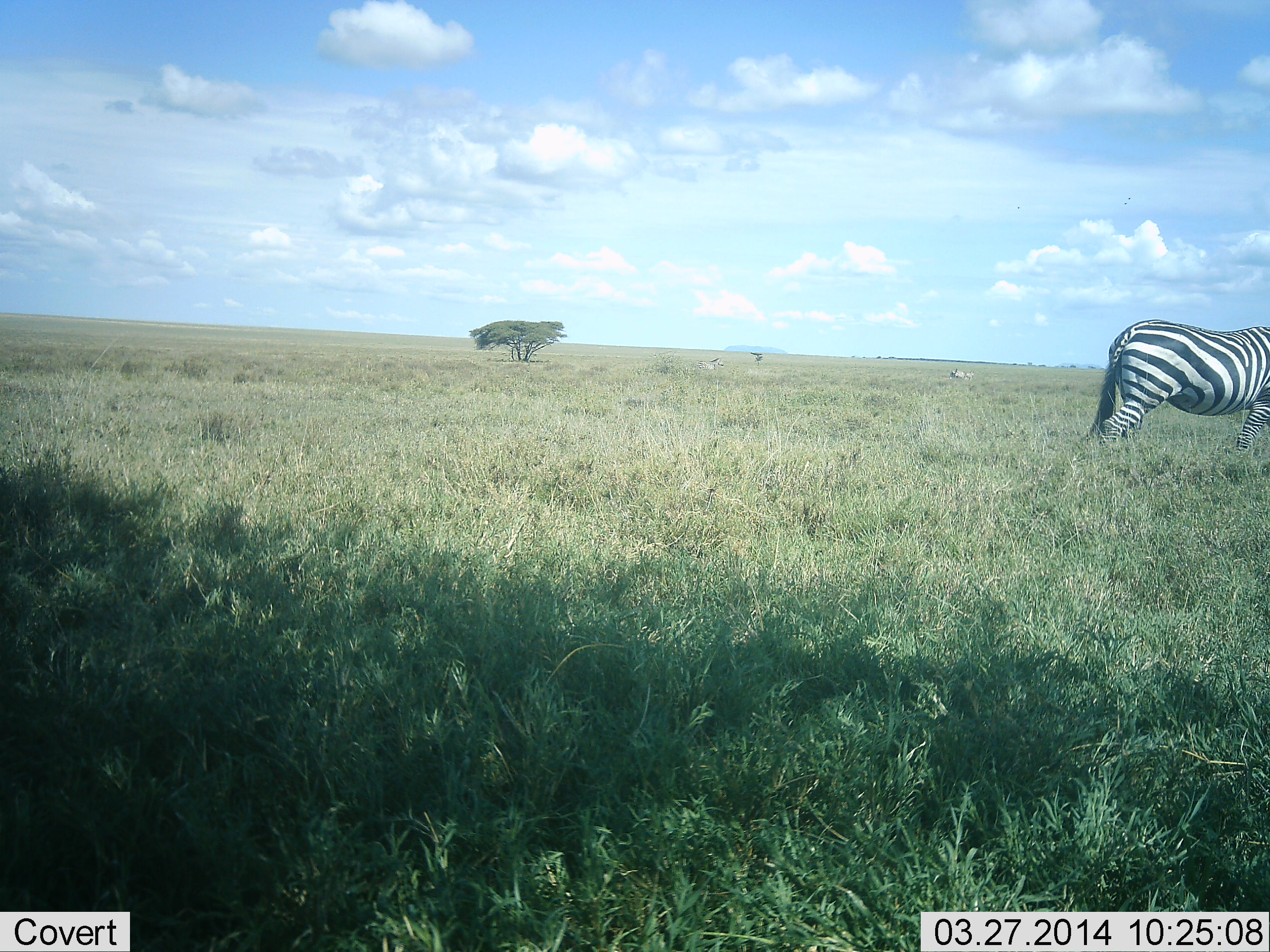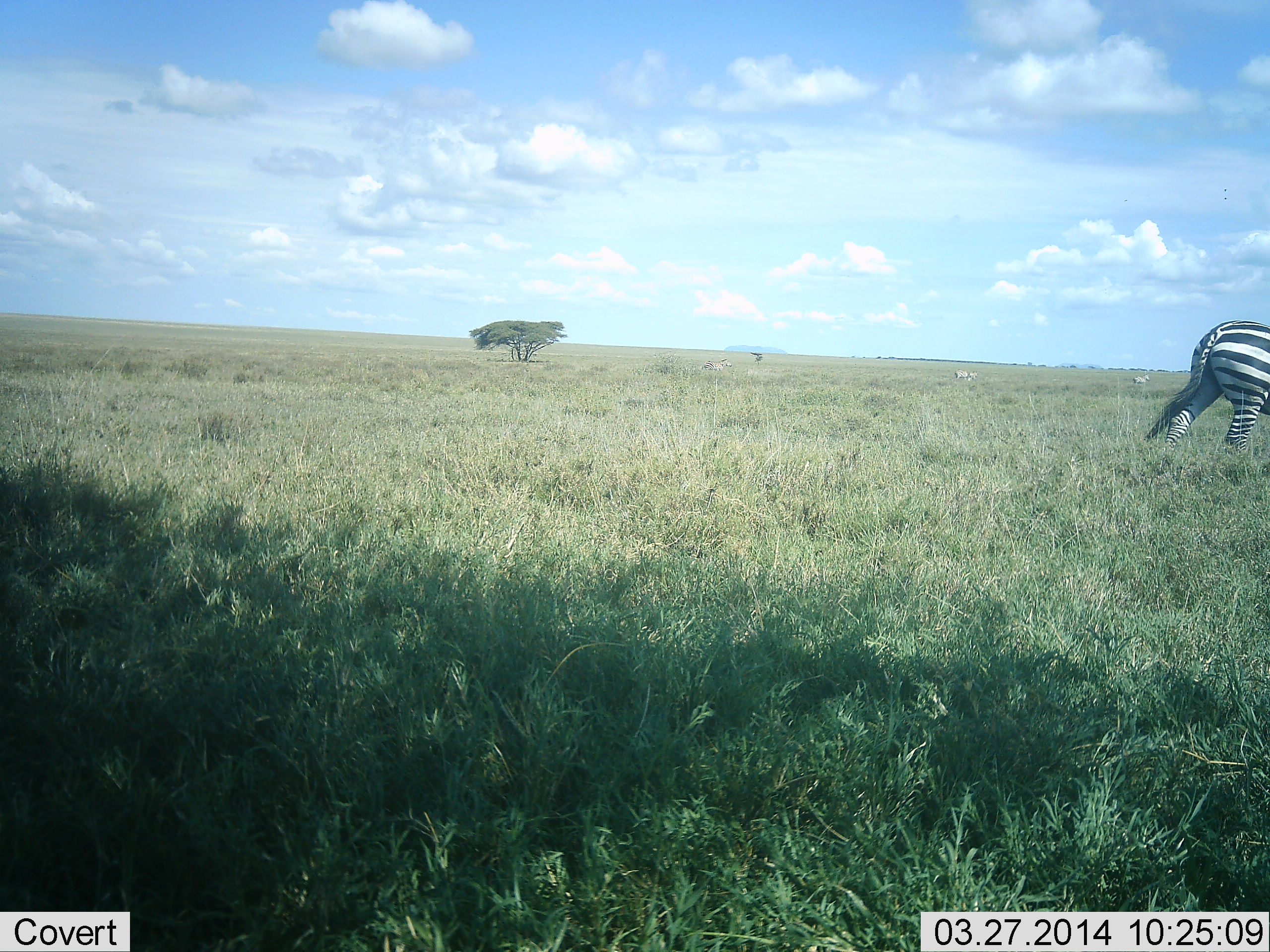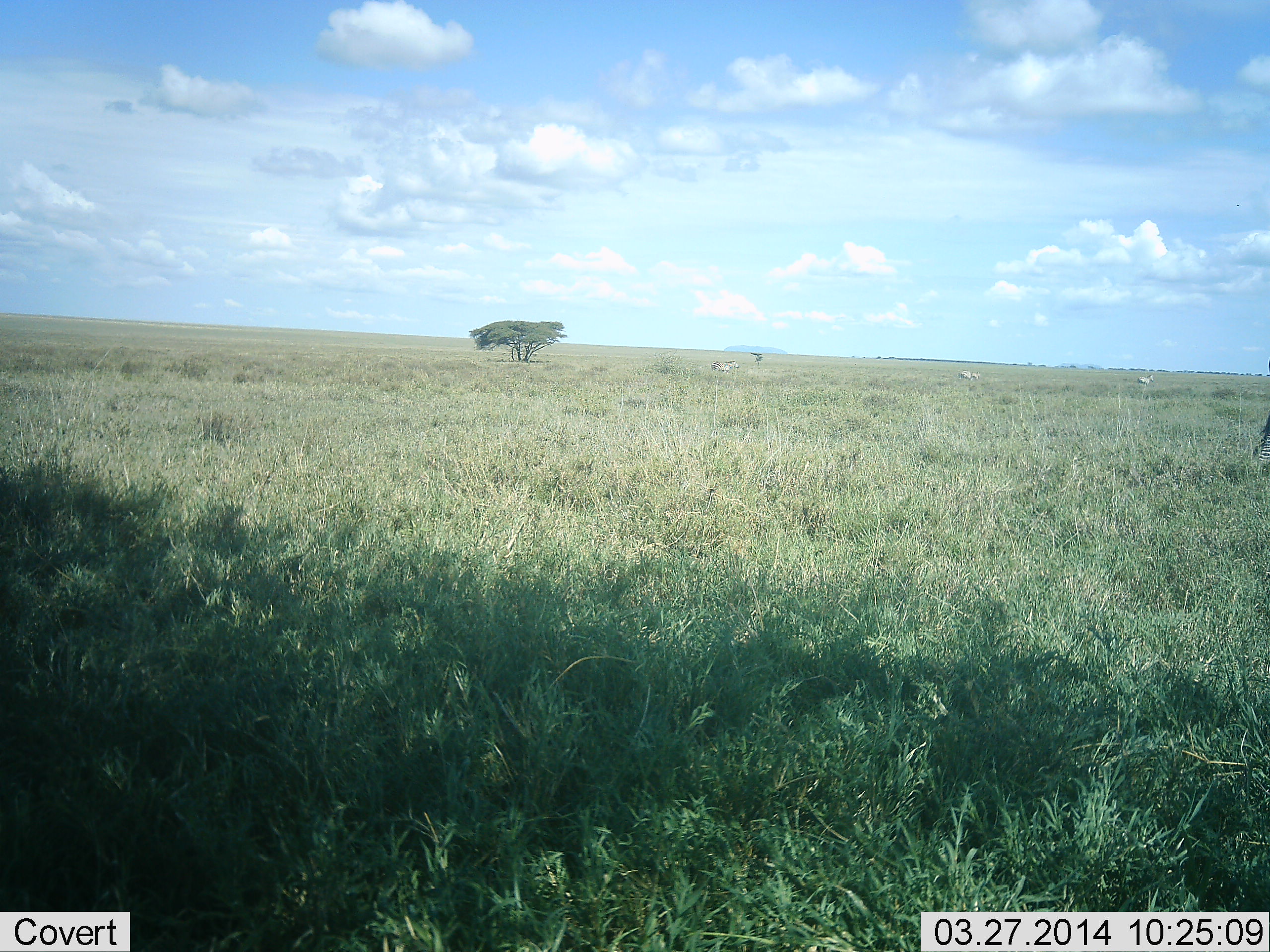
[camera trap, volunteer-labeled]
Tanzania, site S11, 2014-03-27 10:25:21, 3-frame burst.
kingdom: Animalia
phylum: Chordata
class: Mammalia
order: Perissodactyla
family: Equidae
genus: Equus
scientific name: Equus quagga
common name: plains zebra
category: zebra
Zebra (plains zebra) (Equus quagga), count 1. Behavior (volunteer vote fractions): standing 0%, resting 0%, moving 100%, interacting 0%. Young present (vote fraction): 0%. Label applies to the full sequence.